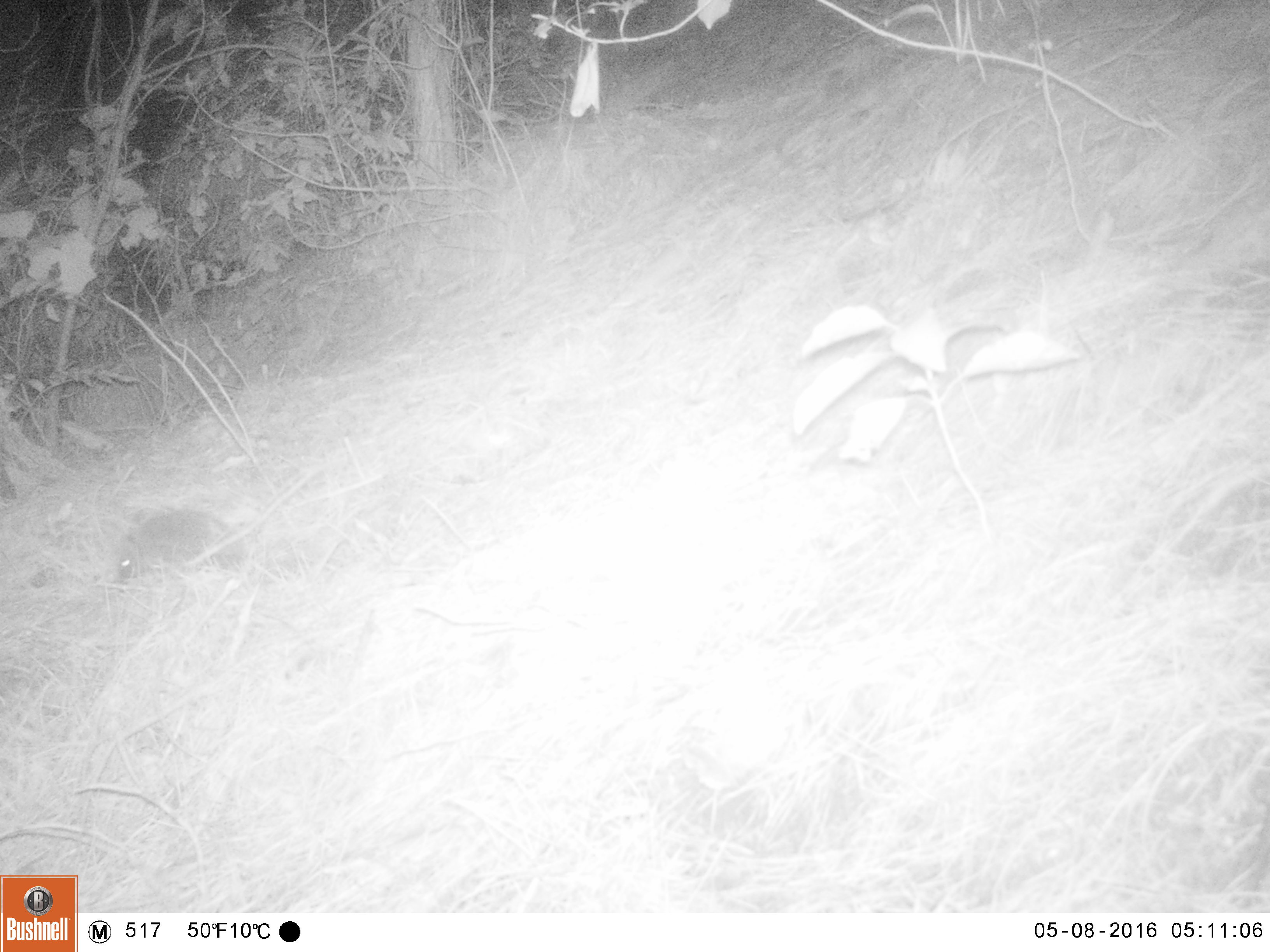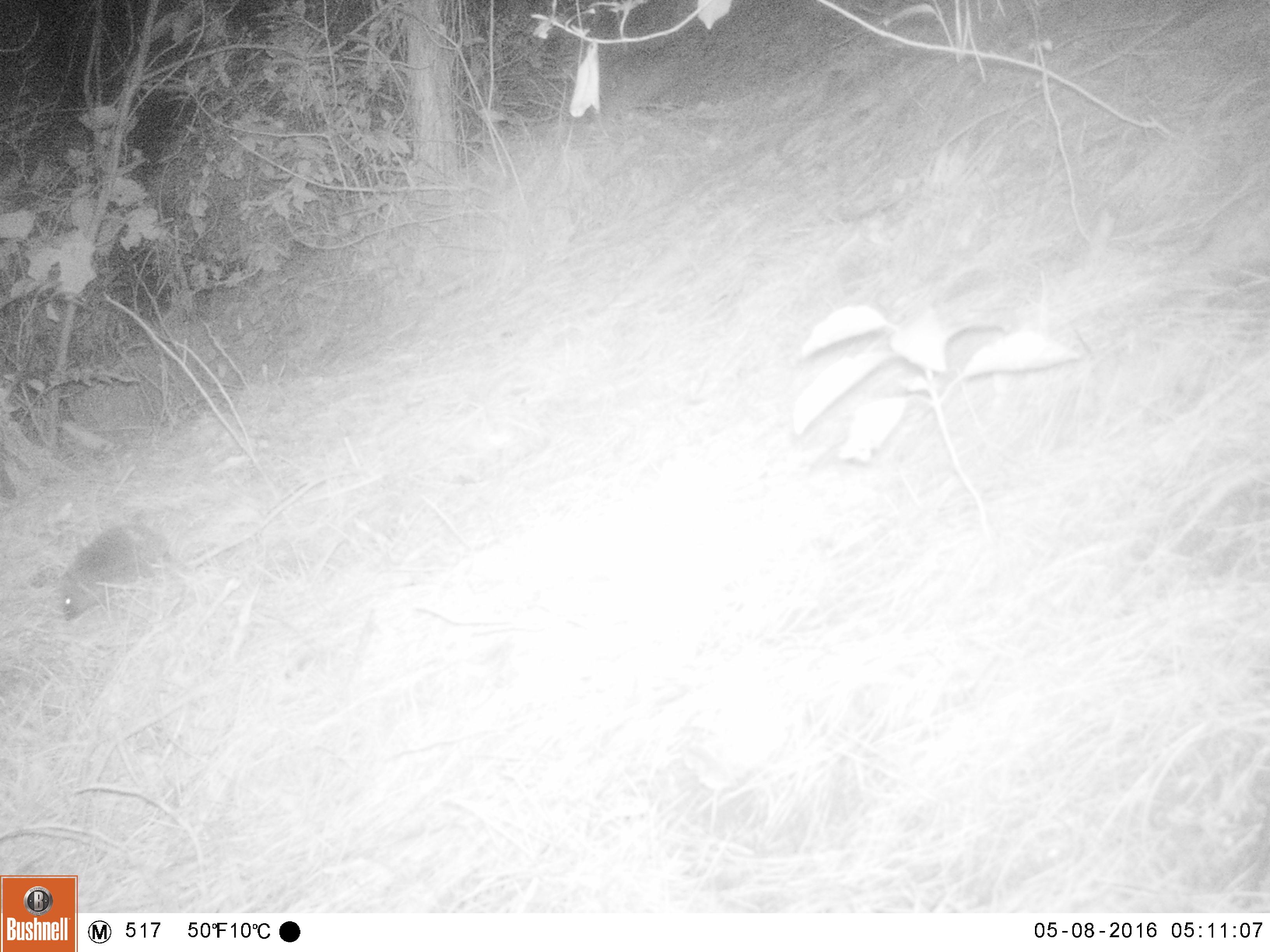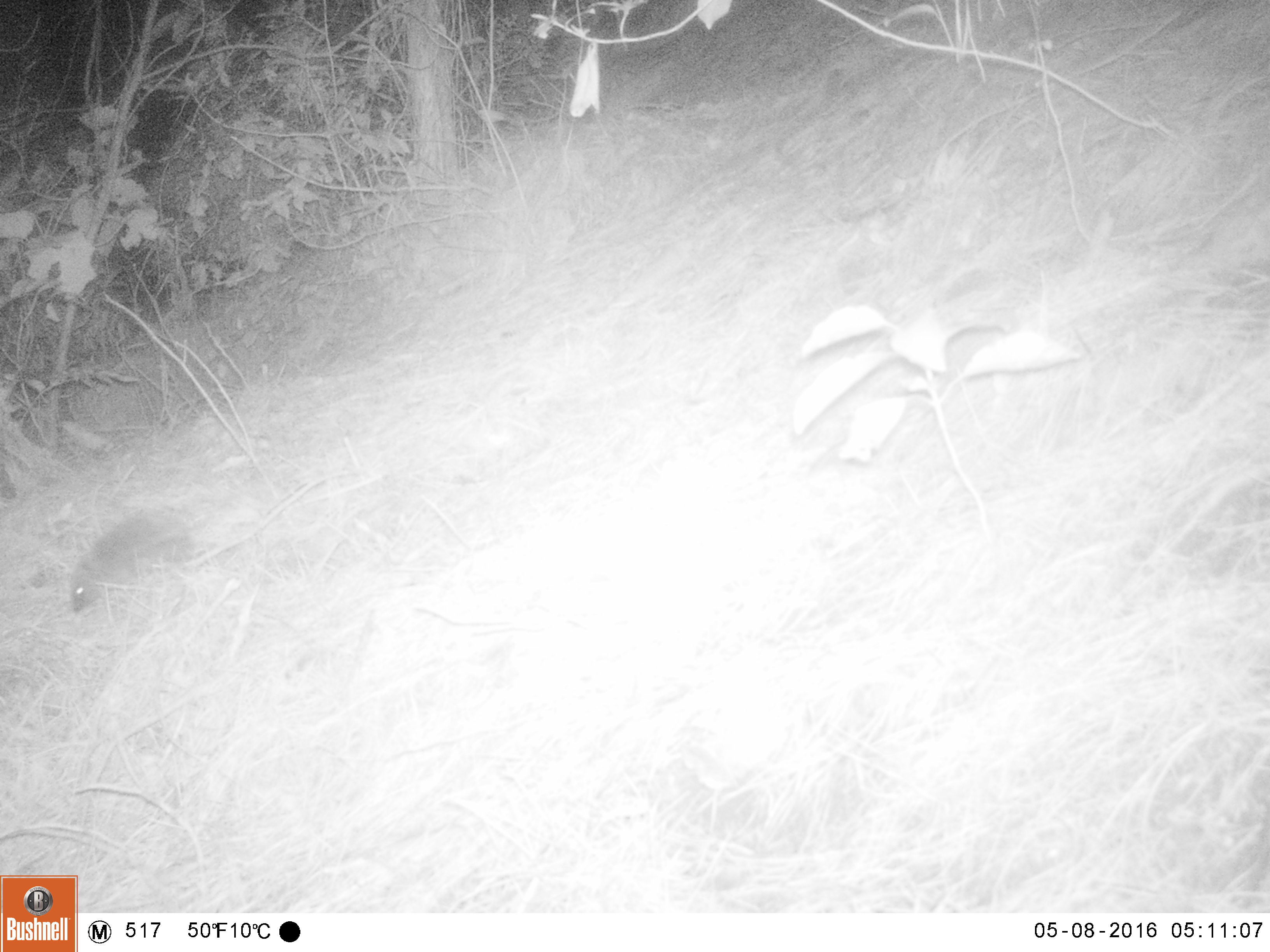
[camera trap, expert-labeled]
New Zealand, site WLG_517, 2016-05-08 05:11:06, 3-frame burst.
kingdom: Animalia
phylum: Chordata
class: Mammalia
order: Eulipotyphla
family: Erinaceidae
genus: Erinaceus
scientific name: Erinaceus europaeus europaeus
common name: european hedgehog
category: hedgehog